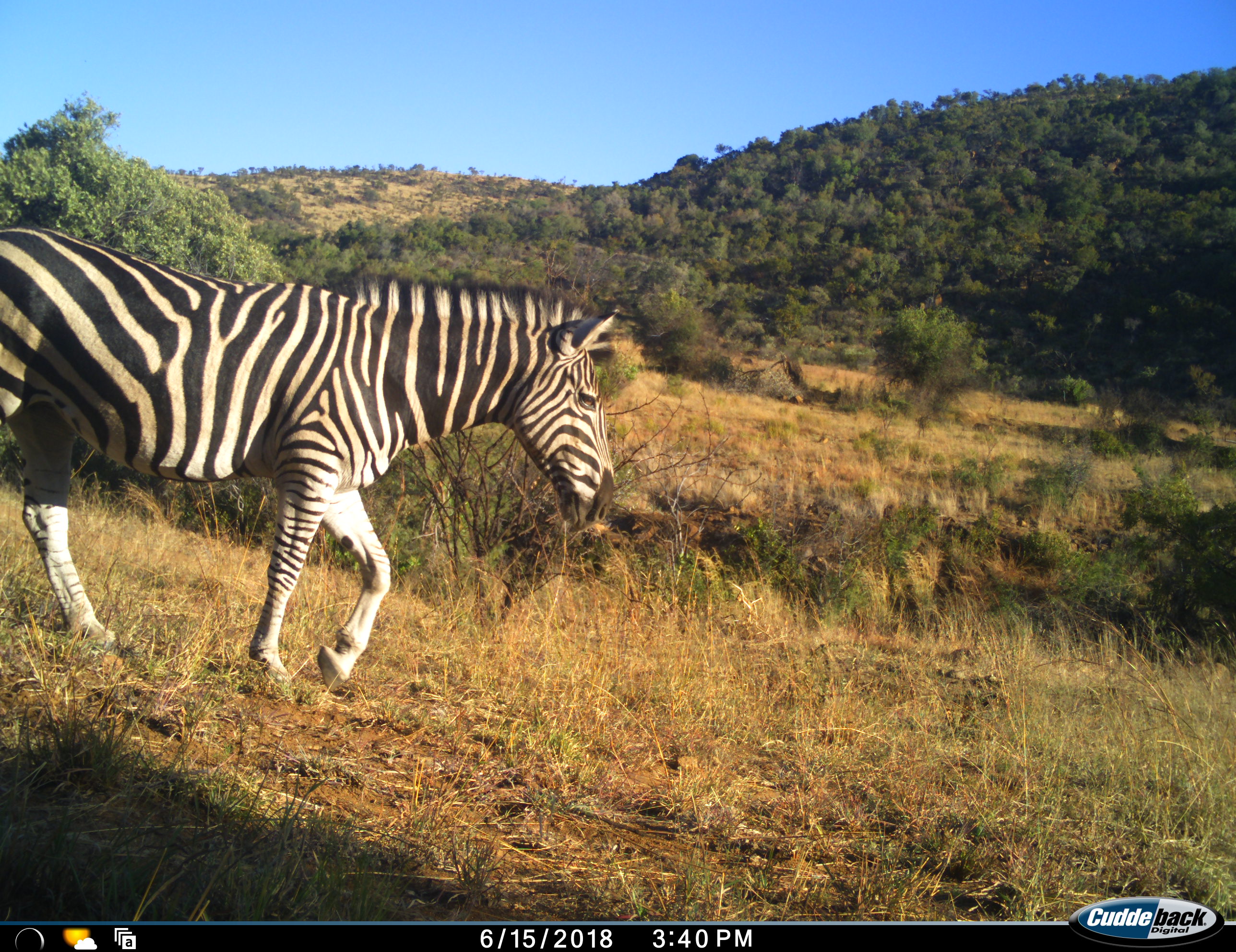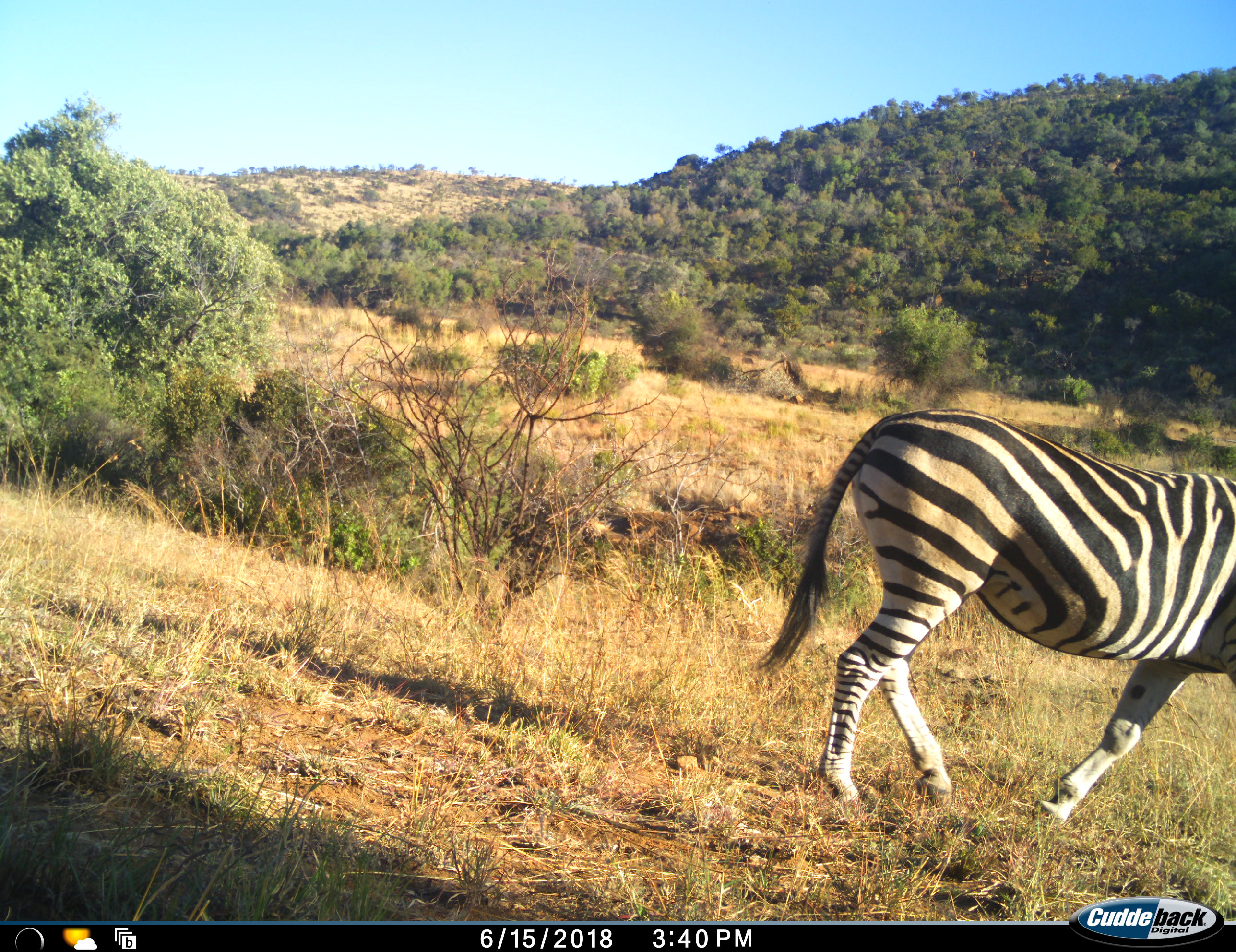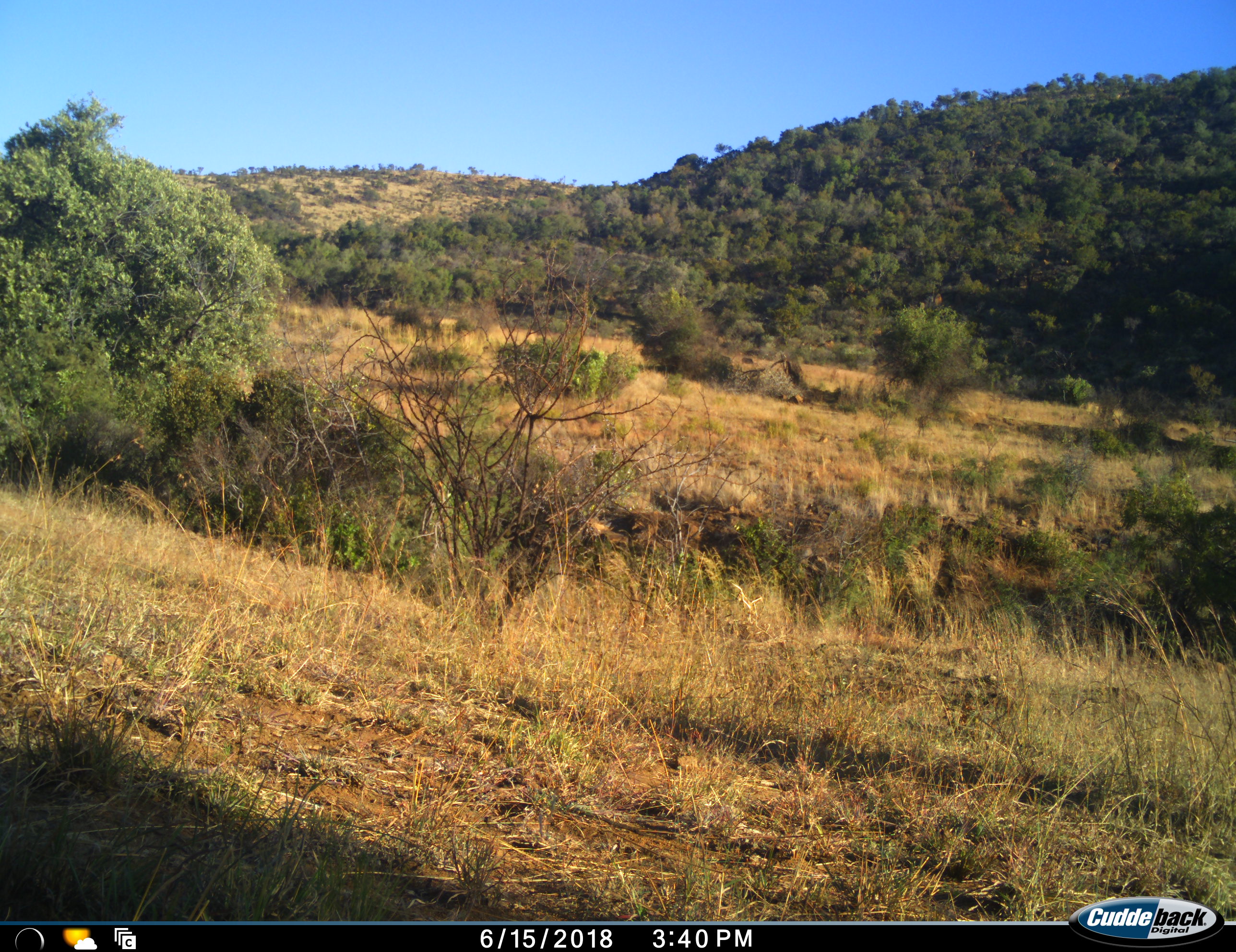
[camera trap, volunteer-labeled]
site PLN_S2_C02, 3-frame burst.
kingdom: Animalia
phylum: Chordata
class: Mammalia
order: Perissodactyla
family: Equidae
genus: Equus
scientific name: Equus quagga burchellii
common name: burchell's zebra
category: zebraburchells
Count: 1.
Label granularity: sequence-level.